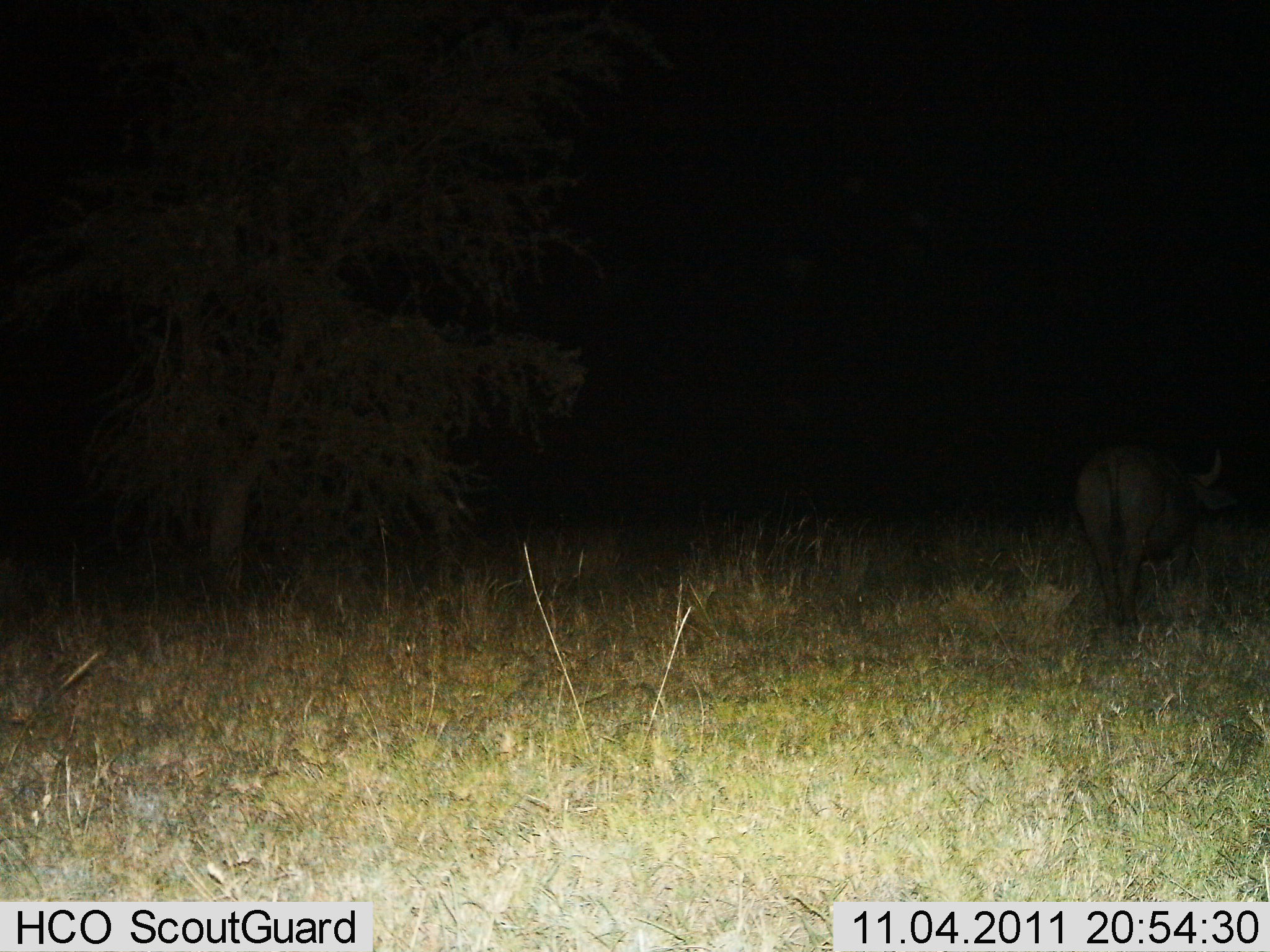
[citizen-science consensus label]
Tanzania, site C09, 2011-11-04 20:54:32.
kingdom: Animalia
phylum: Chordata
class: Mammalia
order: Artiodactyla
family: Bovidae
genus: Syncerus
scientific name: Syncerus caffer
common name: cape buffalo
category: buffalo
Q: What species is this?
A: Buffalo (cape buffalo) (Syncerus caffer).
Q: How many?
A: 1.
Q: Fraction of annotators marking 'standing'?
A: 64%.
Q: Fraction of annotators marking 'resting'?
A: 0%.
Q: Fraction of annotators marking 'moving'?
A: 27%.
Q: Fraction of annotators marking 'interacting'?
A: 0%.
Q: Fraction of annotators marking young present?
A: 0%.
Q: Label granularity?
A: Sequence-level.